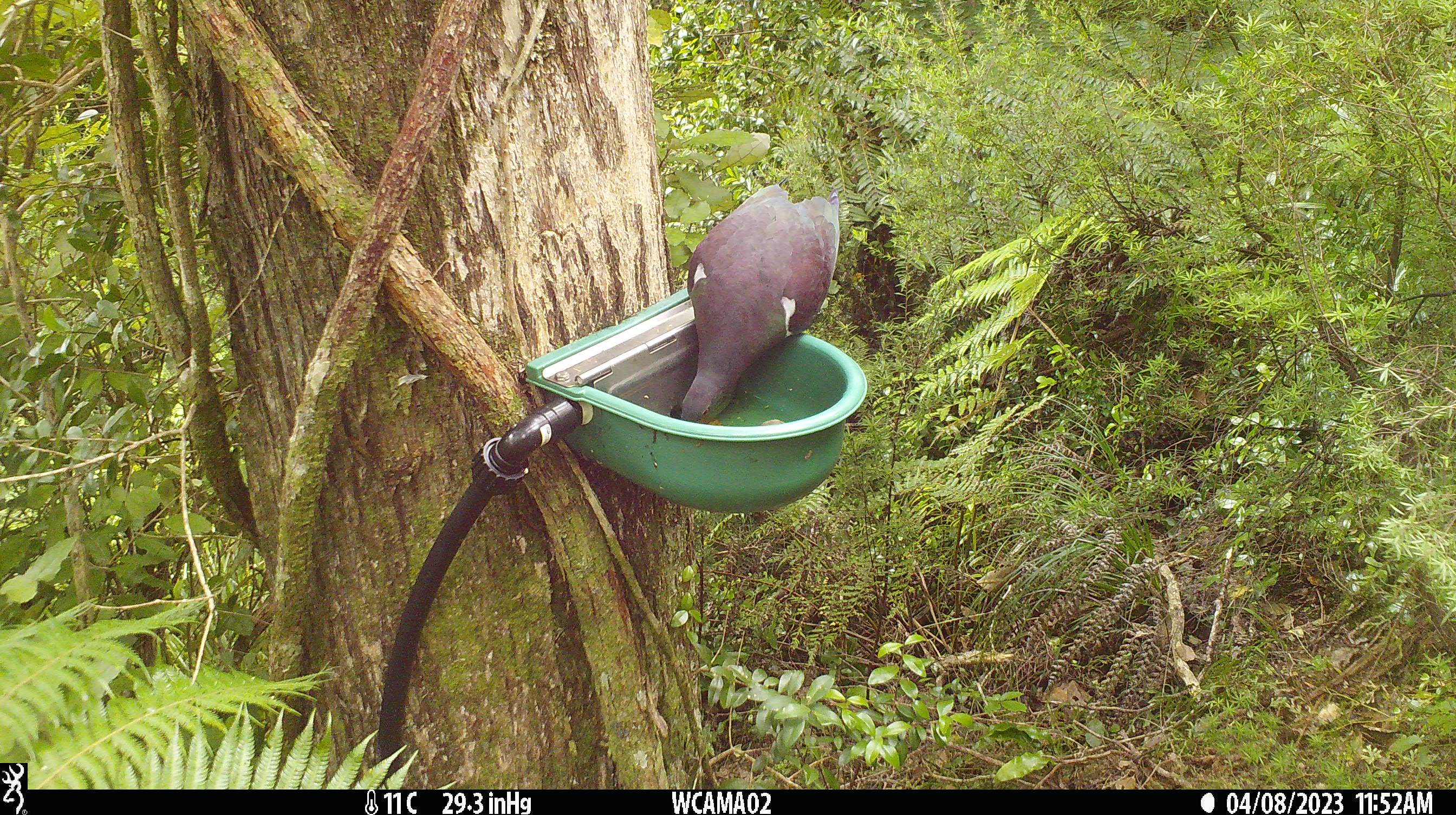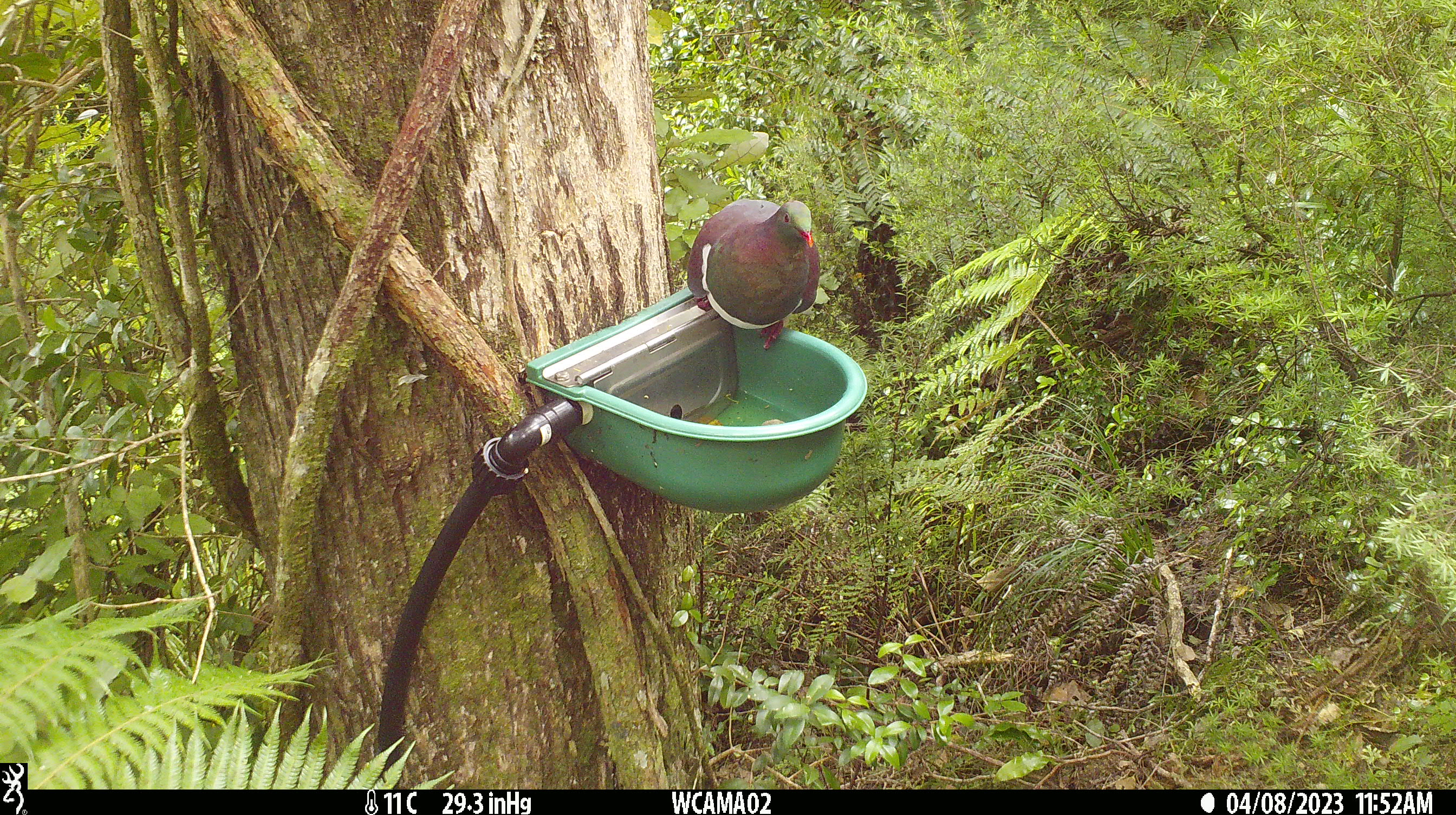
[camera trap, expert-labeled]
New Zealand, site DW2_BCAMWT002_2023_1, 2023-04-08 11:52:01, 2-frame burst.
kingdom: Animalia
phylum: Chordata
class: Aves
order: Columbiformes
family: Columbidae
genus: Hemiphaga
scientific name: Hemiphaga novaeseelandiae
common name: new zealand pigeon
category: kereru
Kereru (new zealand pigeon) (Hemiphaga novaeseelandiae).